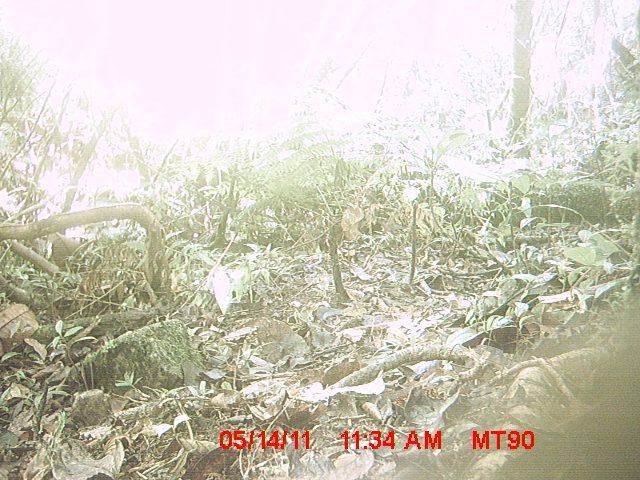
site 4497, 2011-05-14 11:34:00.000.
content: unidentified animal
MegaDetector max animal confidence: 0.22